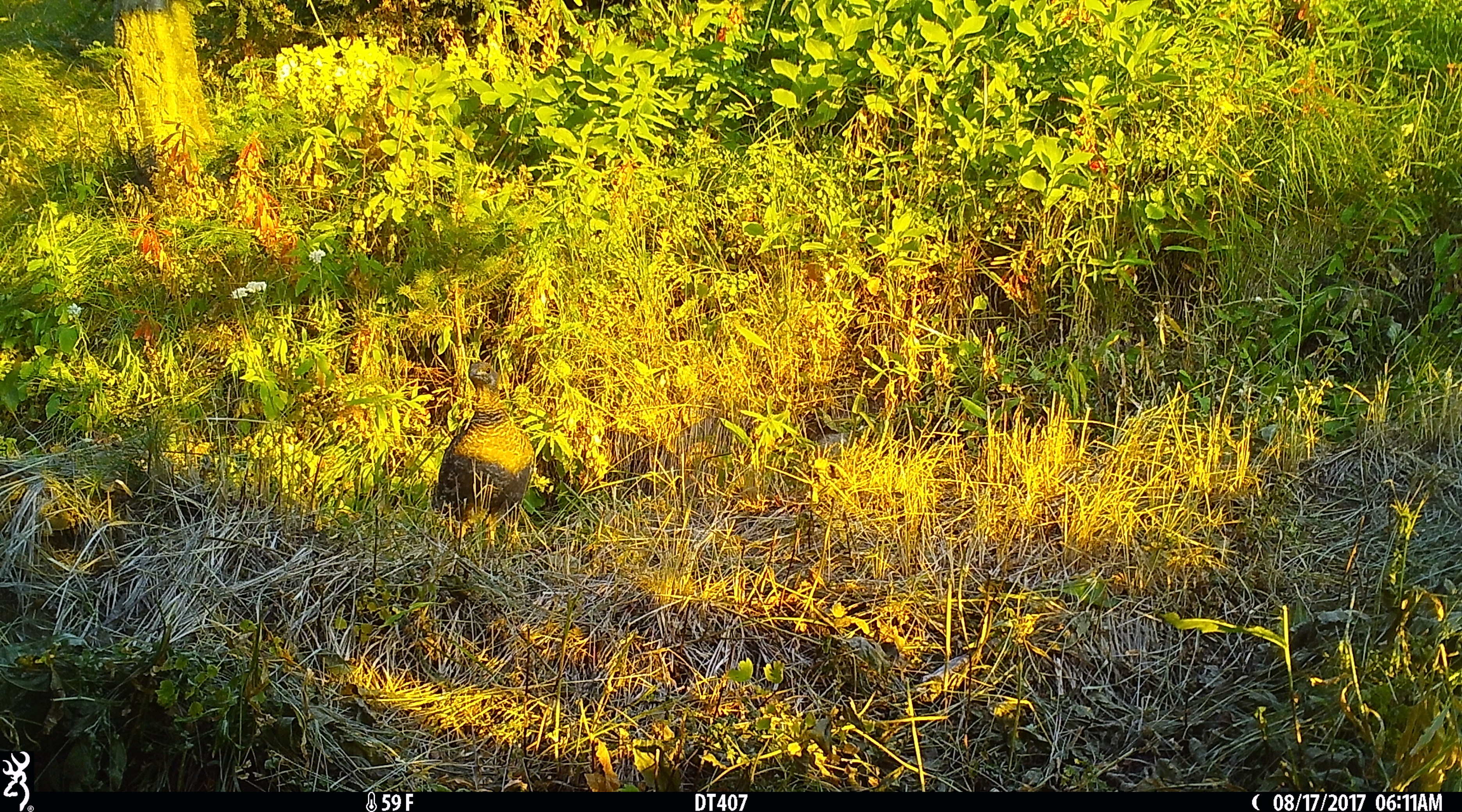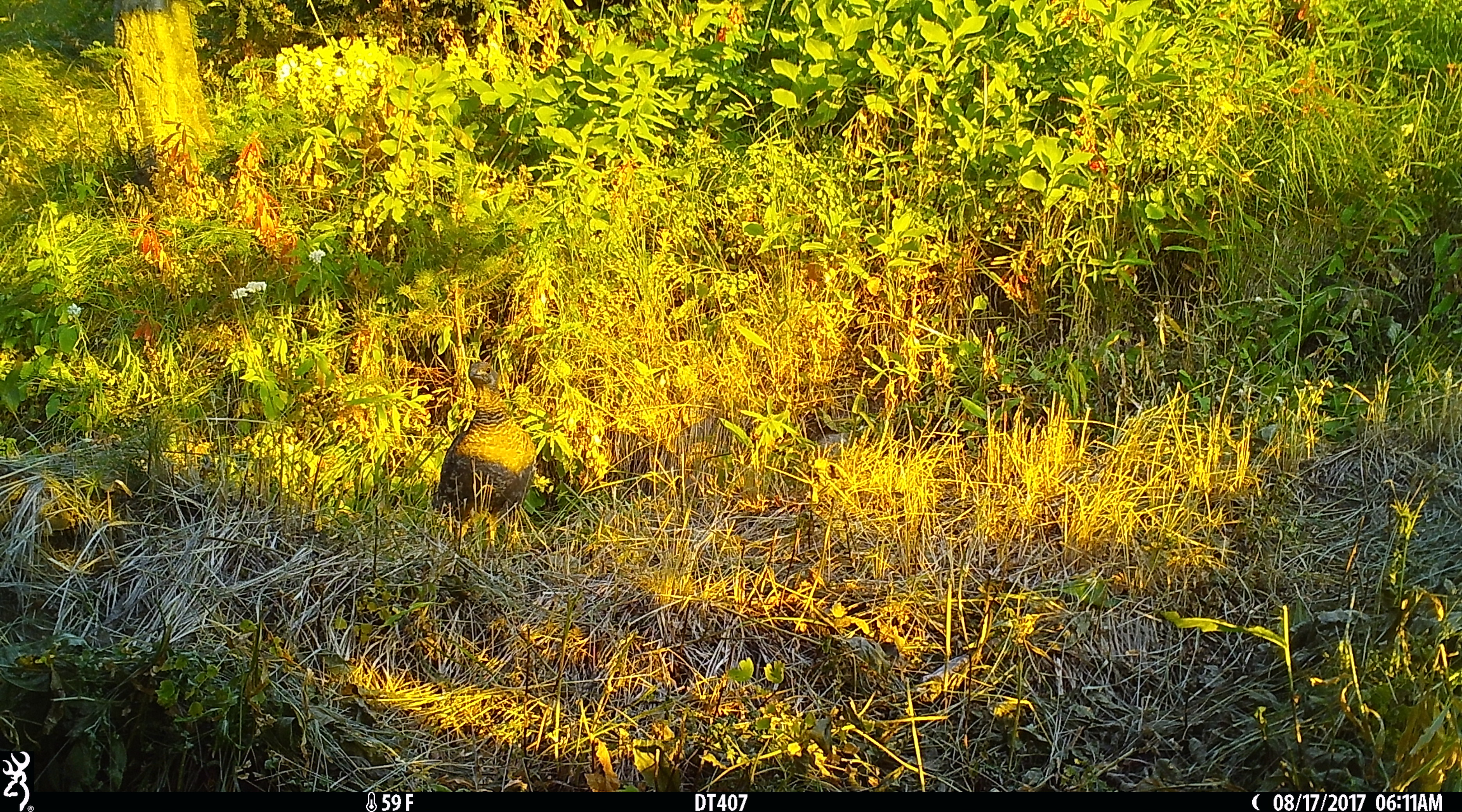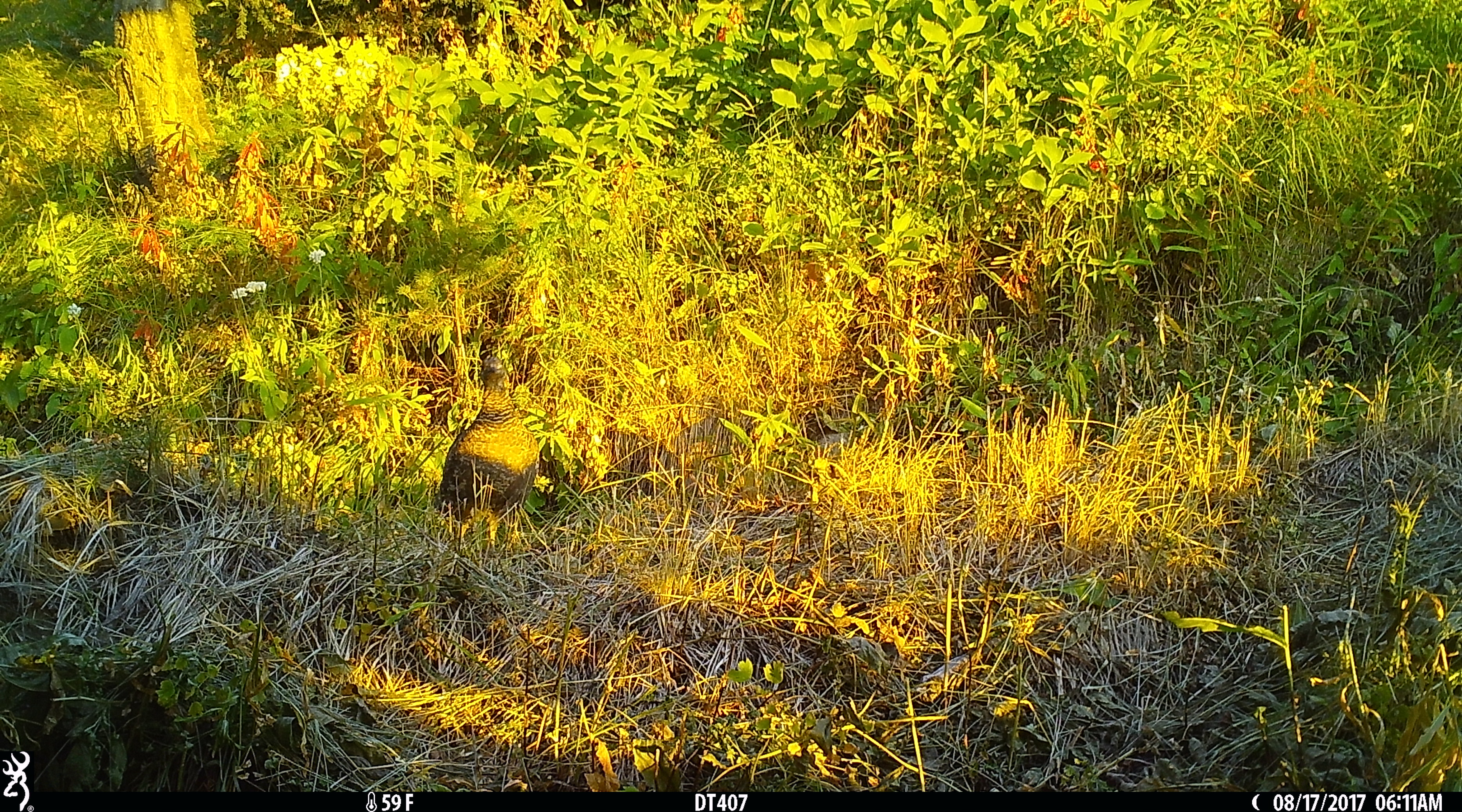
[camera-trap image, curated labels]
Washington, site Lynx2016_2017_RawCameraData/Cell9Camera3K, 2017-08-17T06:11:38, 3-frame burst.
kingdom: Animalia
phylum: Chordata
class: Aves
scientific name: Aves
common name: birds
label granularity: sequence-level